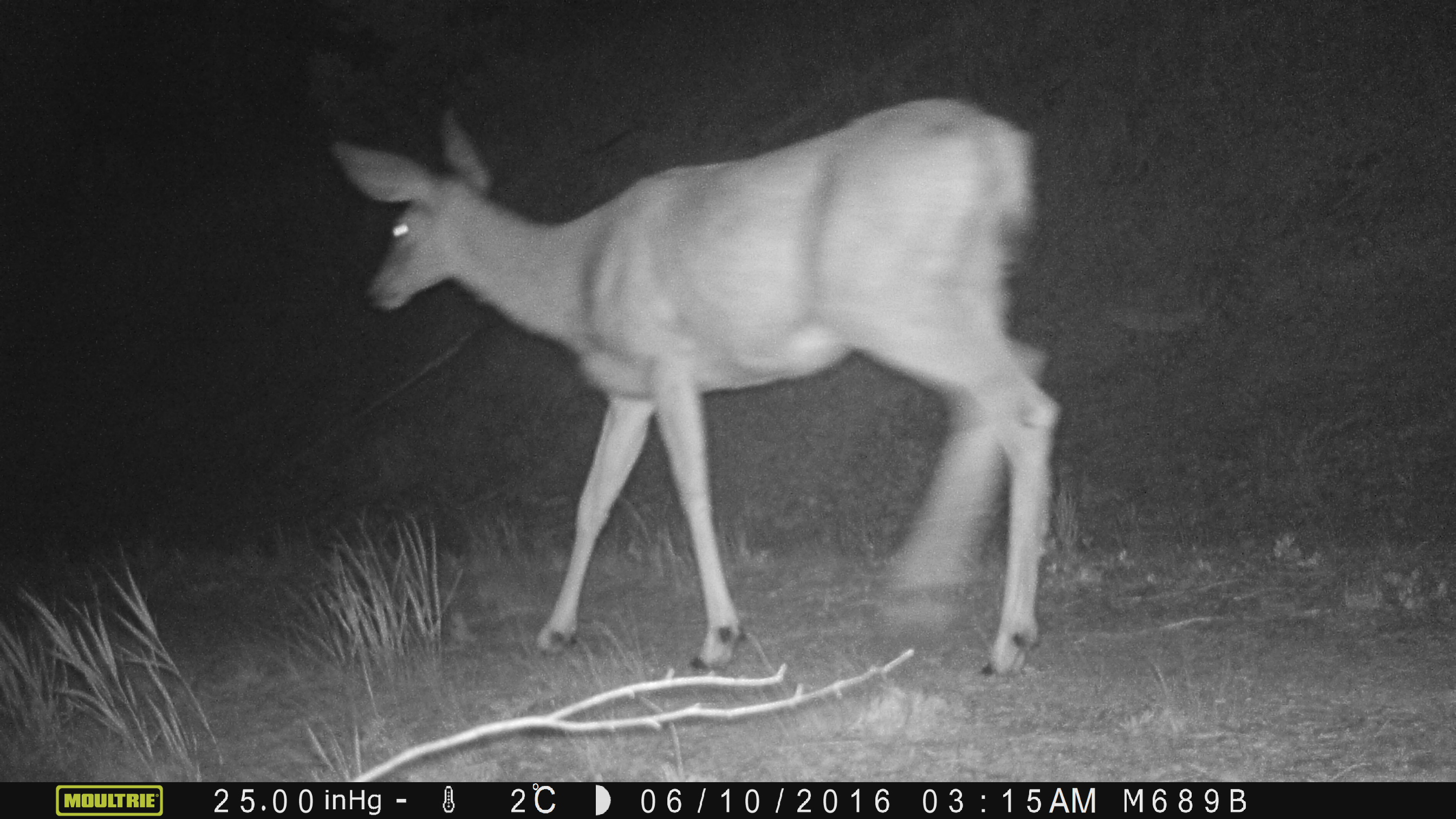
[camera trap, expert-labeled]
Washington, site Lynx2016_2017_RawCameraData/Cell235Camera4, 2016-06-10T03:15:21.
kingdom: Animalia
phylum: Chordata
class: Mammalia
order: Artiodactyla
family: Cervidae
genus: Odocoileus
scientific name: Odocoileus hemionus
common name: mule deer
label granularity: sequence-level